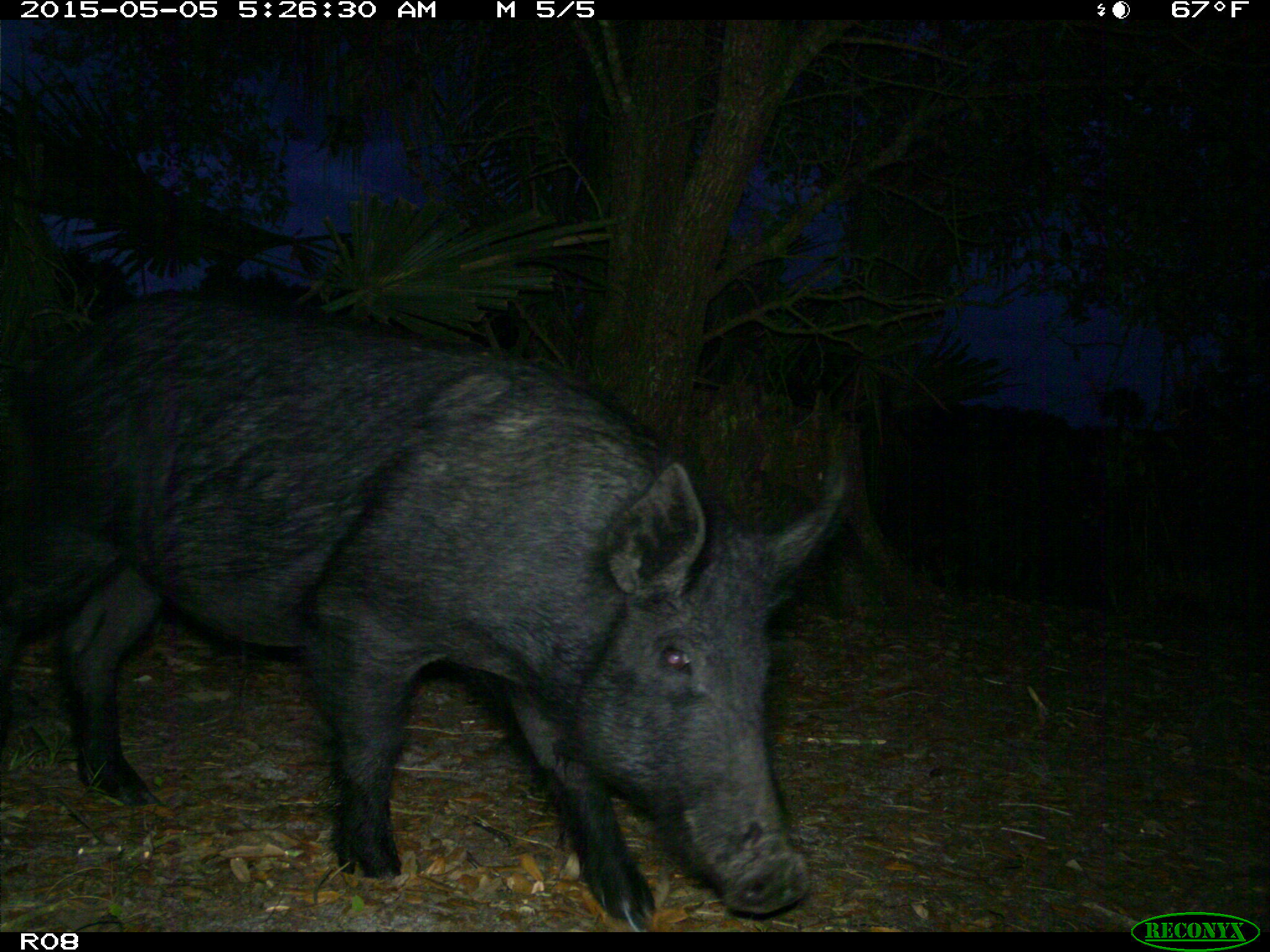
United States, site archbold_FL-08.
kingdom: Animalia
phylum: Chordata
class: Mammalia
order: Artiodactyla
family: Suidae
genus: Sus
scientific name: Sus scrofa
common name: wild boar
Sus scrofa (wild boar).